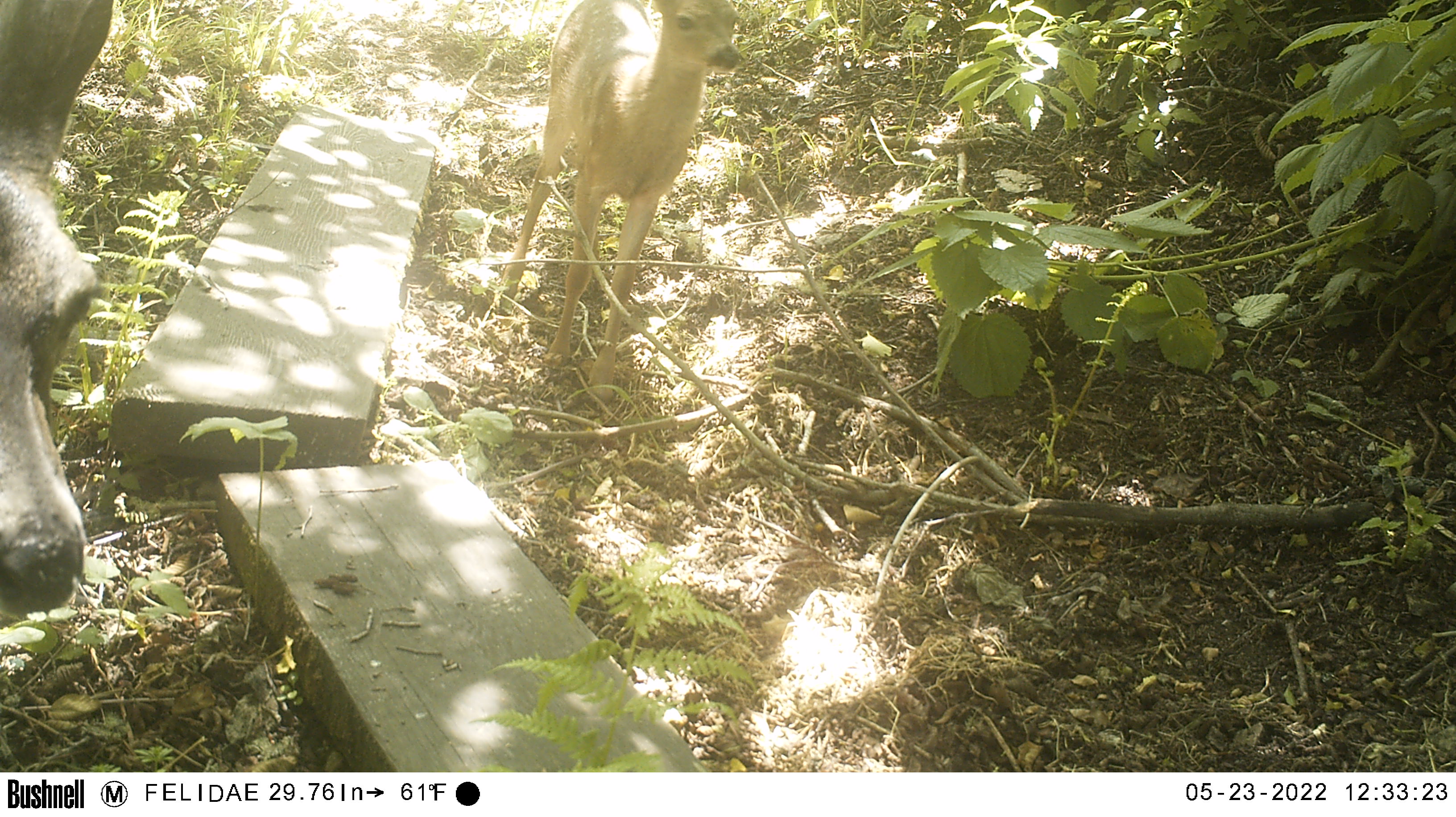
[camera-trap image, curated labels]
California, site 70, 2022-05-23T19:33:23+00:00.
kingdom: Animalia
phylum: Chordata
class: Mammalia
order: Artiodactyla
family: Cervidae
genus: Odocoileus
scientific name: Odocoileus hemionus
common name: mule deer